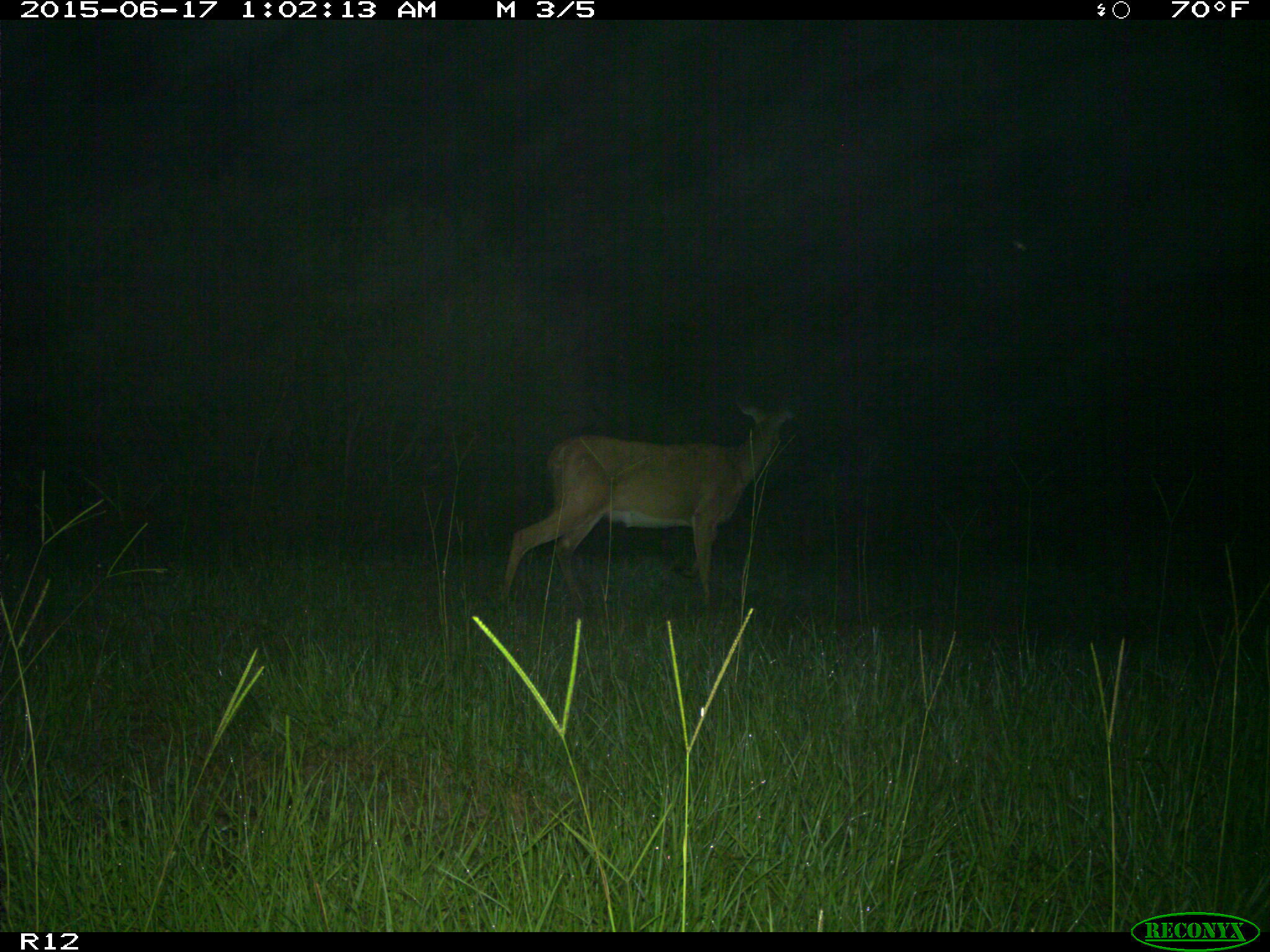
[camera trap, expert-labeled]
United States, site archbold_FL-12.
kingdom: Animalia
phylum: Chordata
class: Mammalia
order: Artiodactyla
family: Cervidae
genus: Odocoileus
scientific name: Odocoileus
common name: deer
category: unidentified deer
Unidentified deer (deer) (Odocoileus).